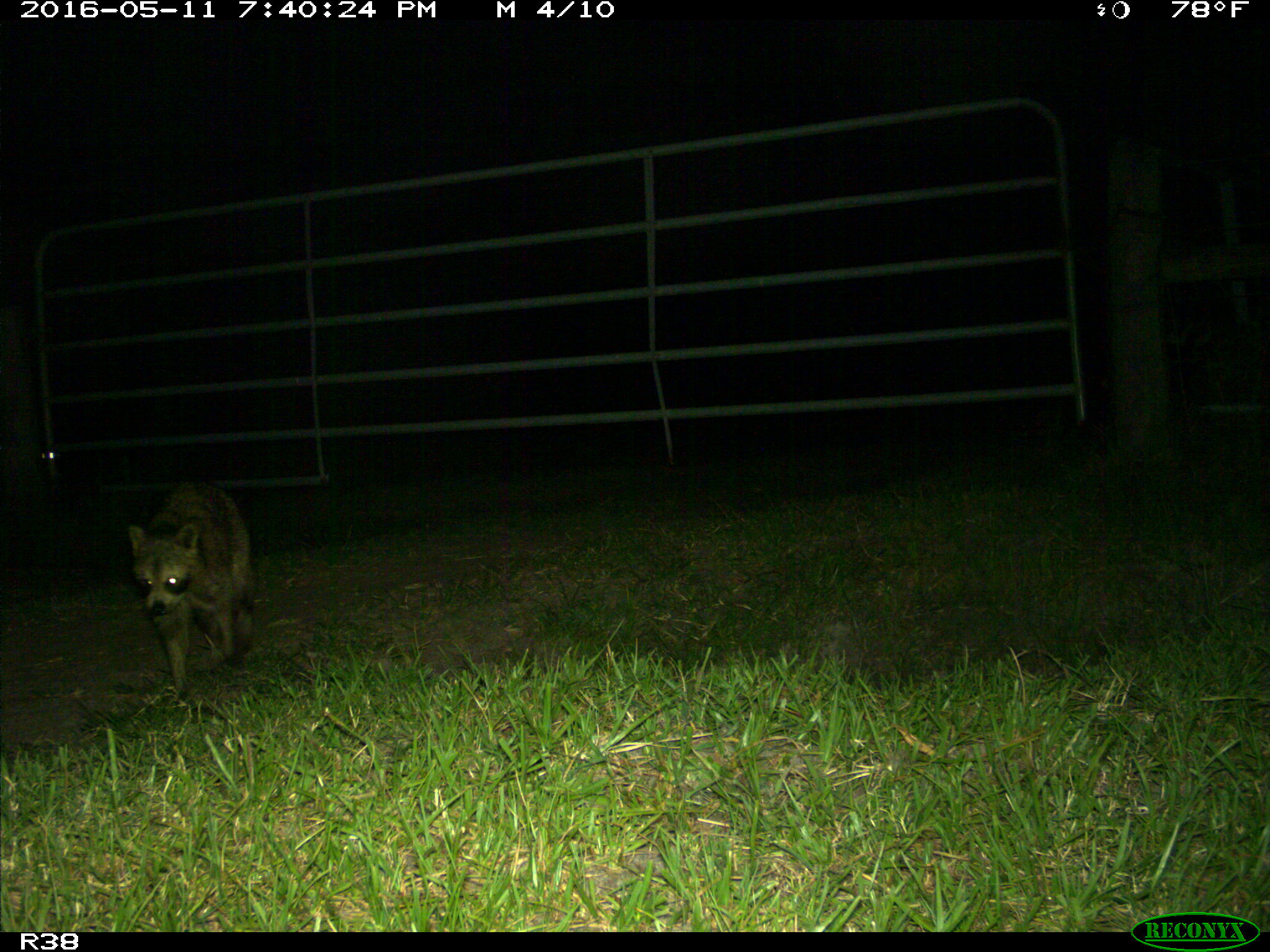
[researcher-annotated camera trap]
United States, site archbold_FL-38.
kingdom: Animalia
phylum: Chordata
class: Mammalia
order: Carnivora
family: Procyonidae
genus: Procyon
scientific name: Procyon lotor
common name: common raccoon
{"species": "Procyon lotor (common raccoon)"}